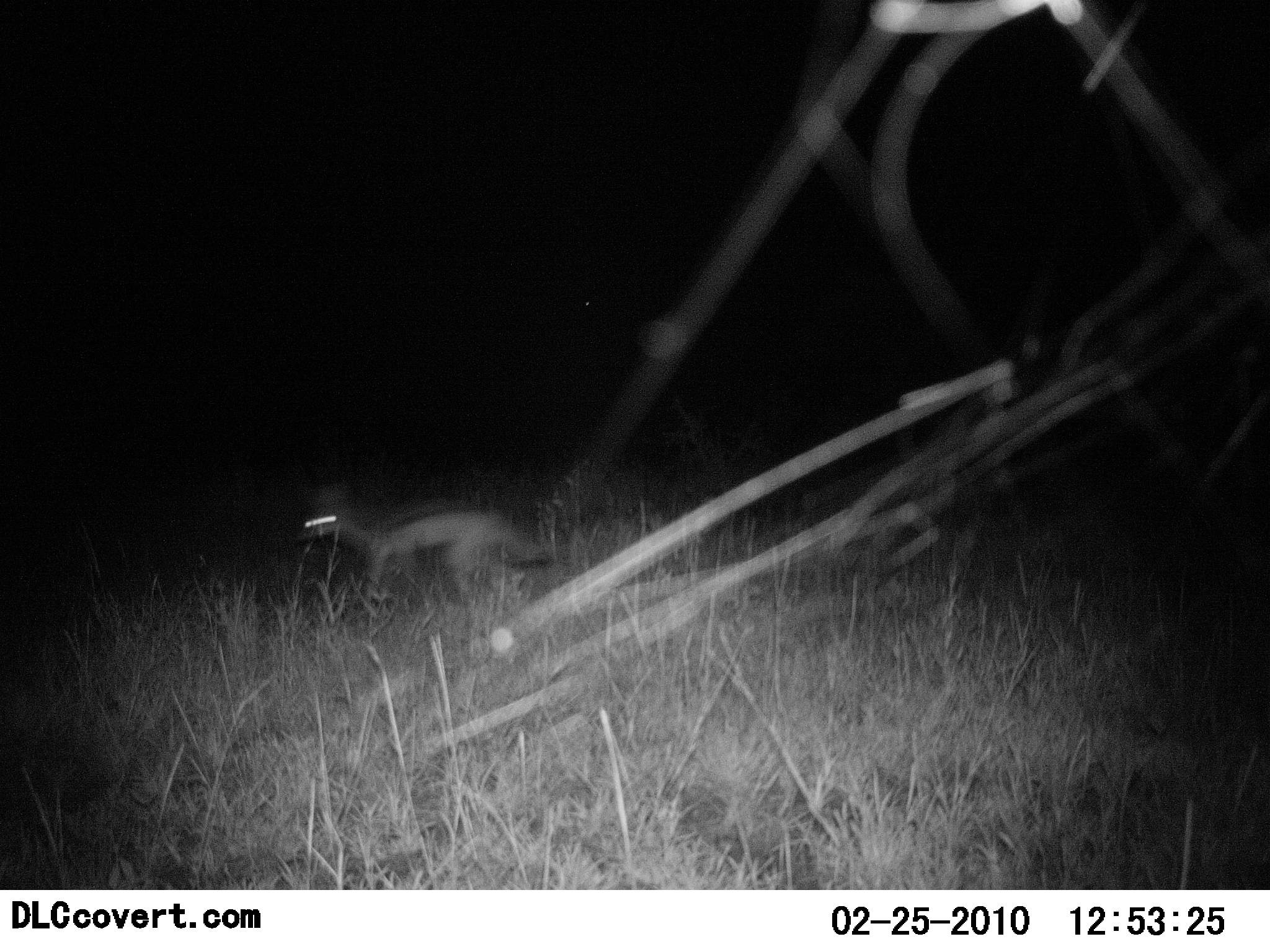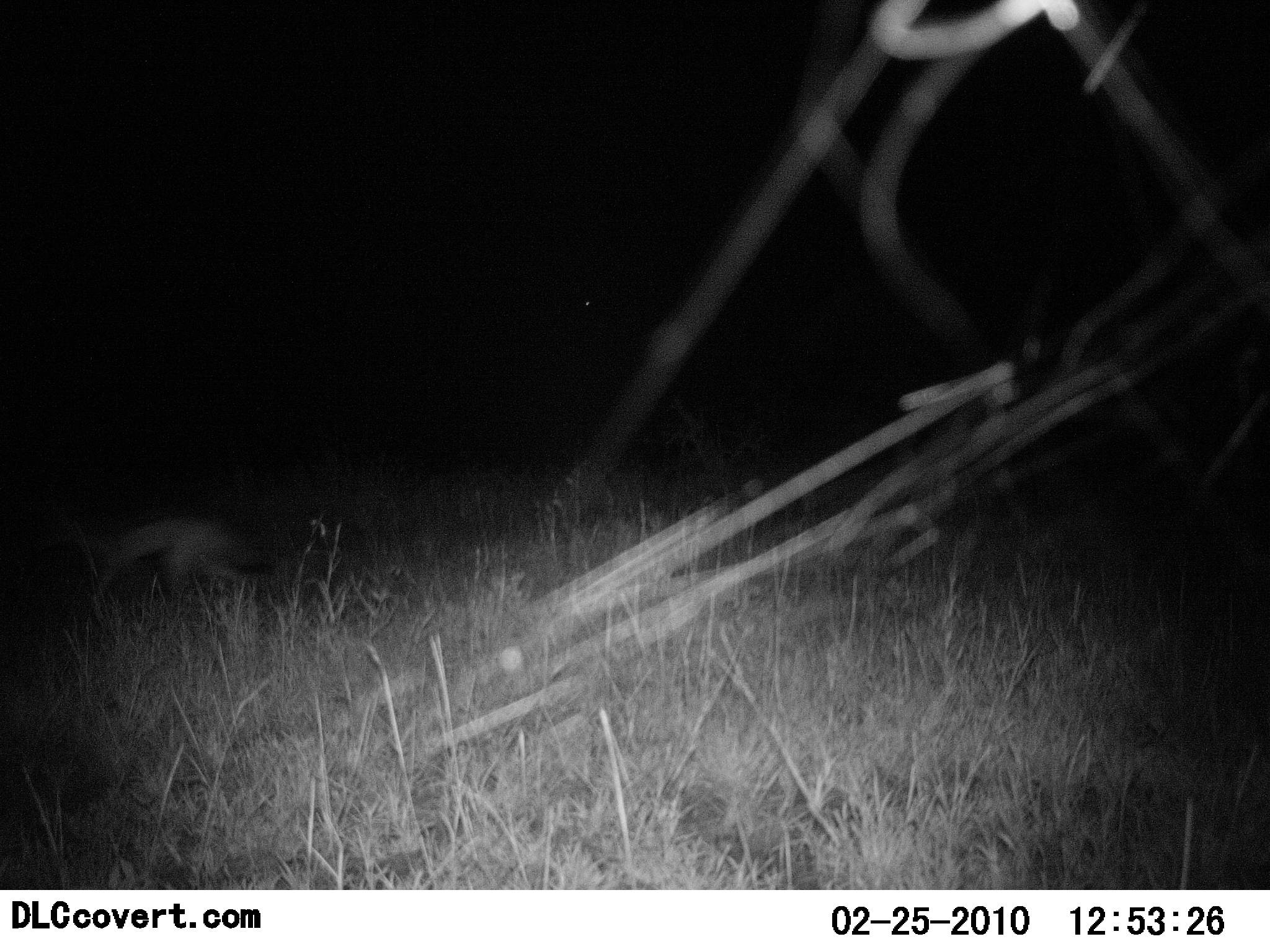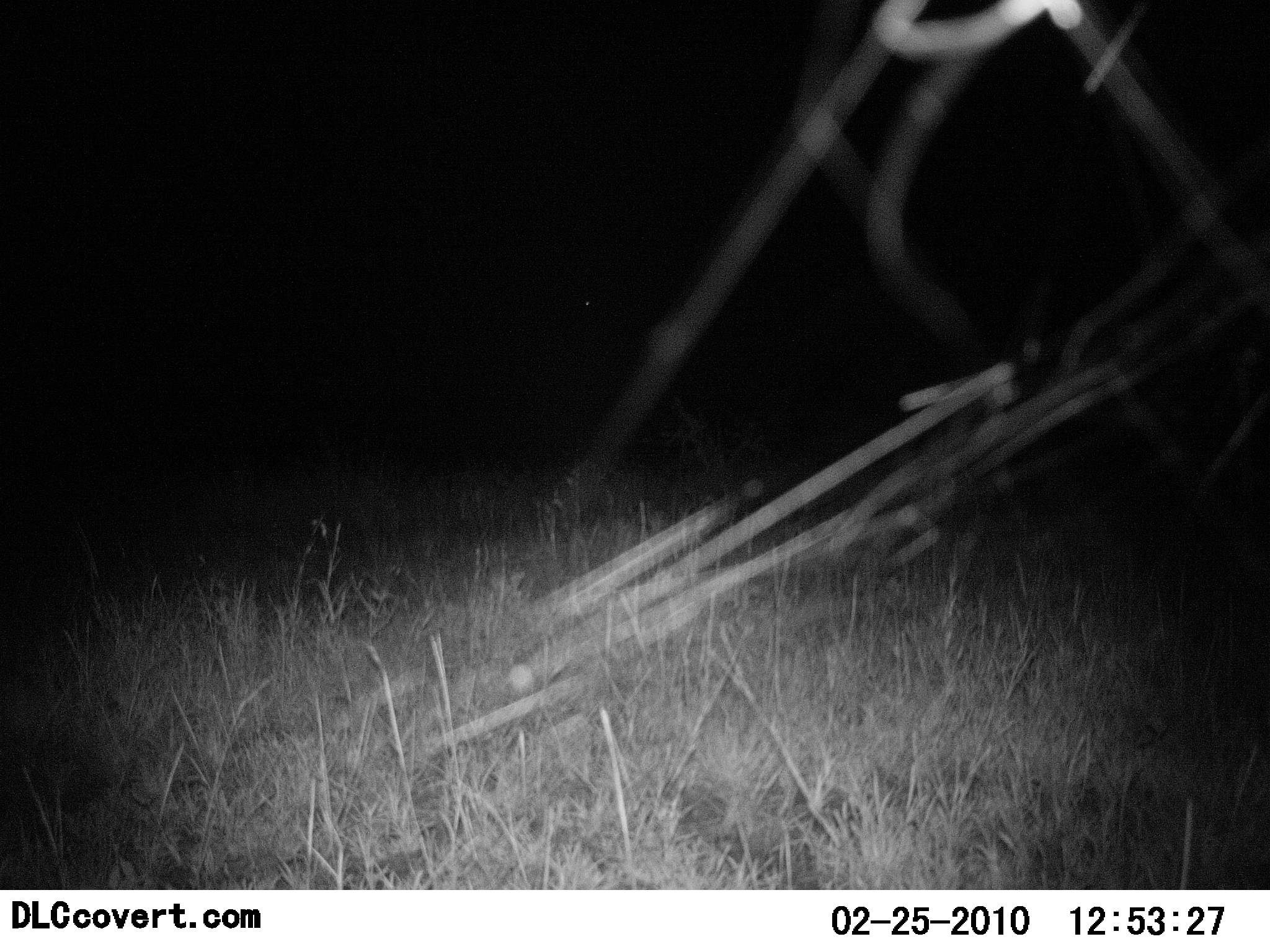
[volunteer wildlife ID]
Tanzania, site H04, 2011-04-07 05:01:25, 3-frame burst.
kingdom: Animalia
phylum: Chordata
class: Mammalia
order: Carnivora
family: Canidae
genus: Lupulella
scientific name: Lupulella mesomelas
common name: black-backed jackal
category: jackal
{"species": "jackal (black-backed jackal) (Lupulella mesomelas)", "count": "1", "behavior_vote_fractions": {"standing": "0%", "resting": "0%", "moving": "100%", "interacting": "0%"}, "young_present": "0%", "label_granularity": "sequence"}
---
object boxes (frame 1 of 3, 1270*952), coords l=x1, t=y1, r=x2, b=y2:
animal: l=291, t=479, r=552, b=620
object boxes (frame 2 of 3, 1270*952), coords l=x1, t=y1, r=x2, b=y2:
animal: l=21, t=505, r=280, b=626